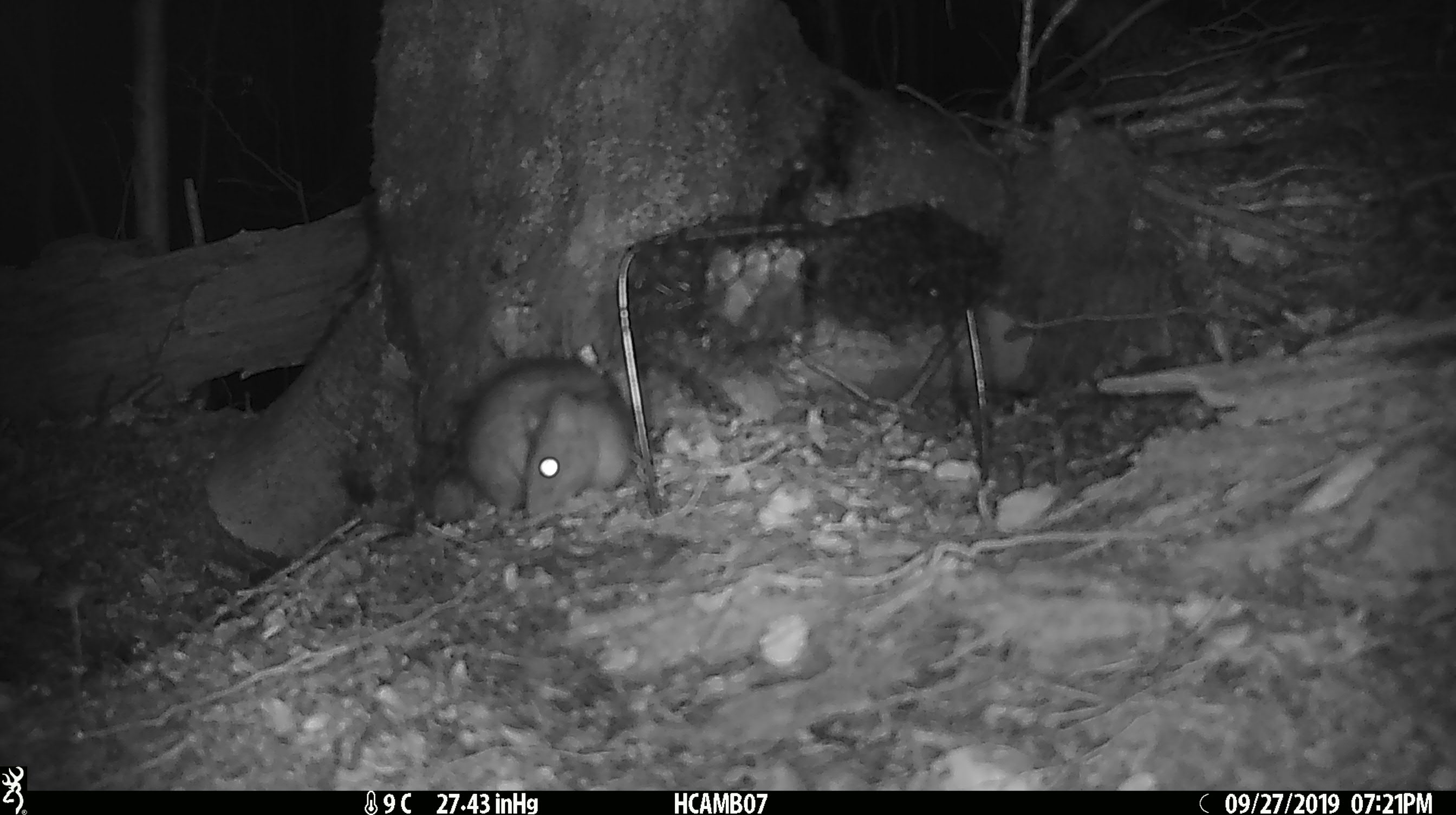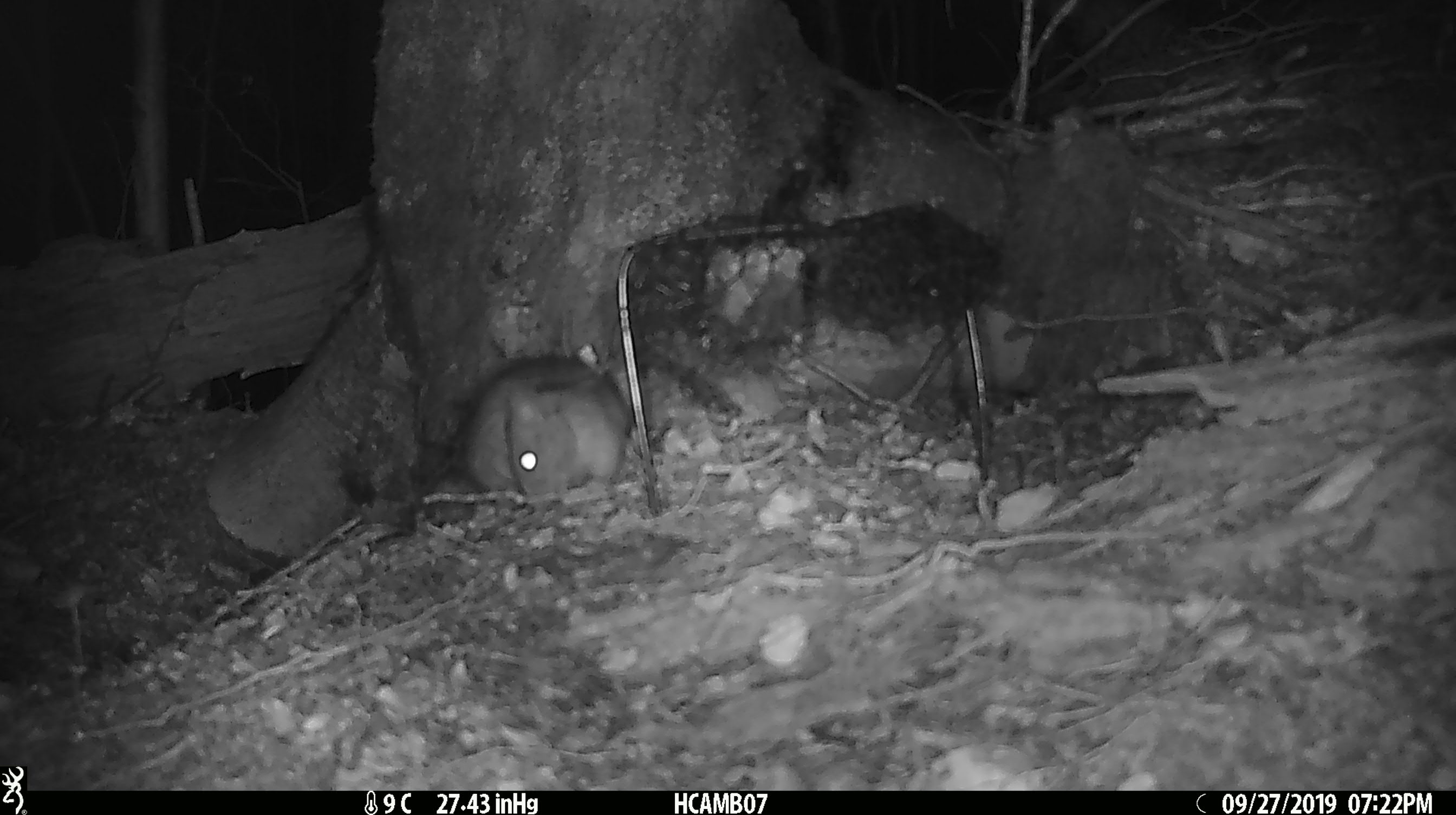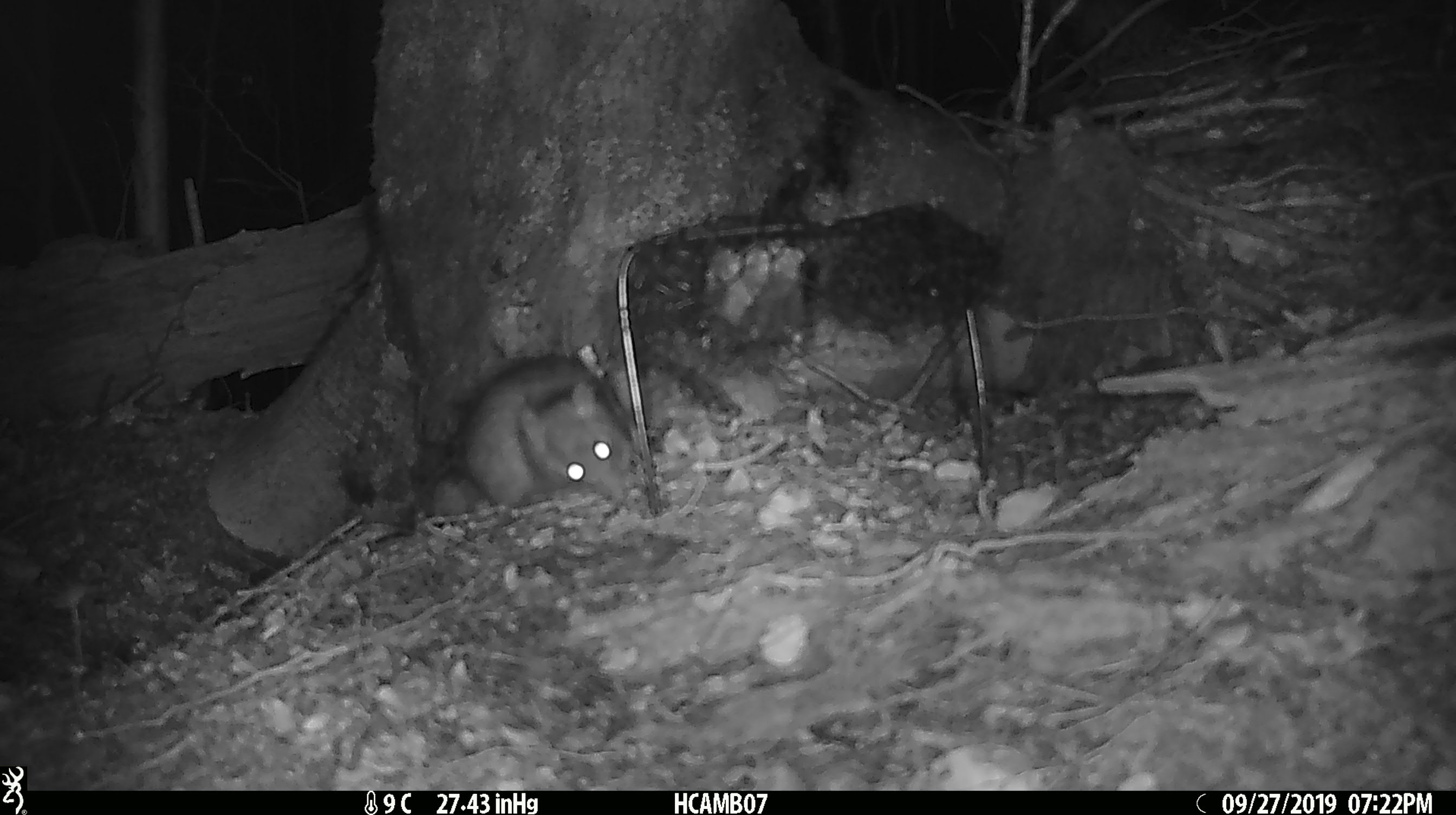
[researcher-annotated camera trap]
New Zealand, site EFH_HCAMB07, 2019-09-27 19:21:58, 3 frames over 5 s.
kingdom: Animalia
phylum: Chordata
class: Mammalia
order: Rodentia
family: Muridae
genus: Rattus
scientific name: Rattus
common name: rat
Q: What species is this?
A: Rat (Rattus).